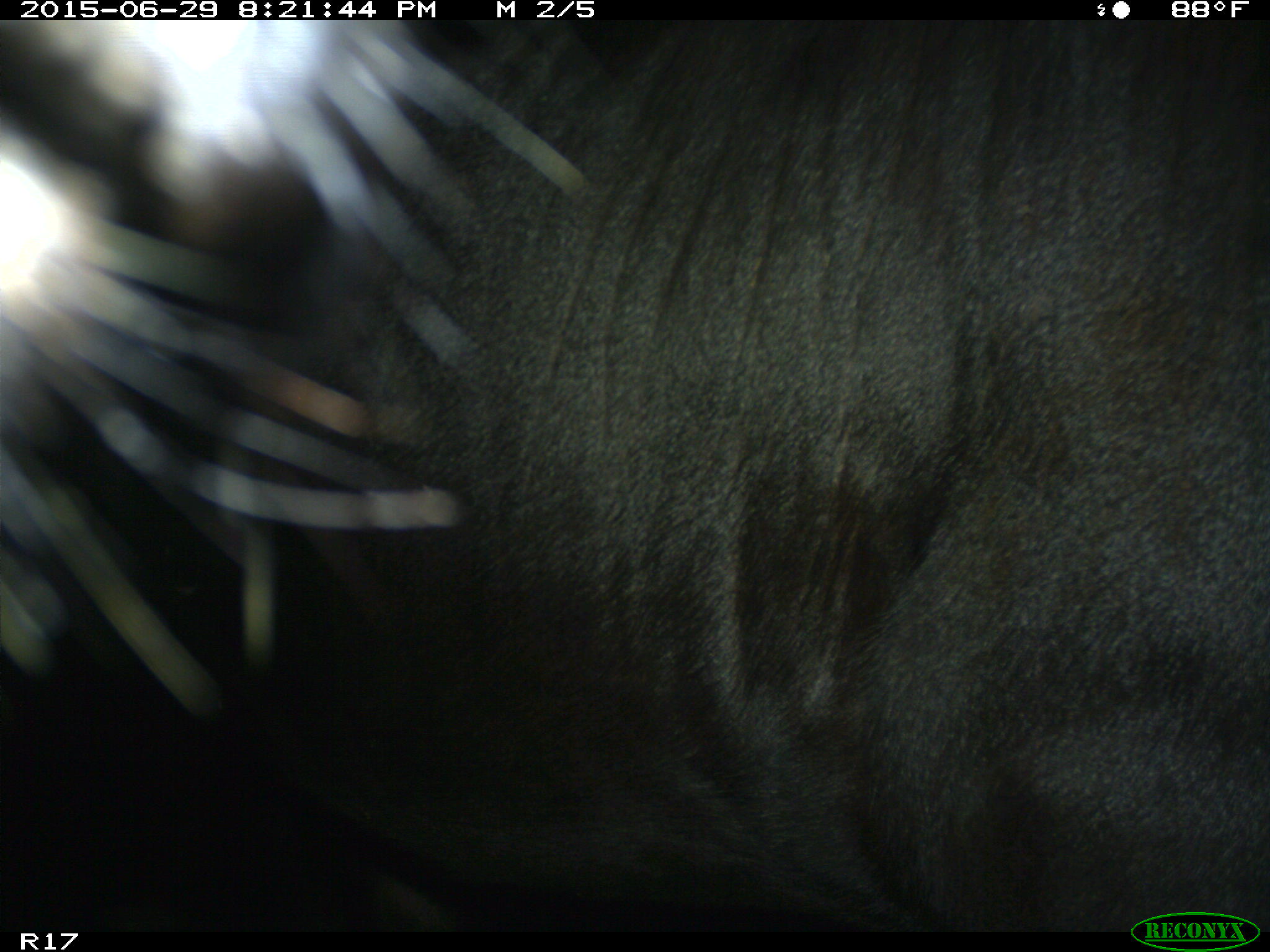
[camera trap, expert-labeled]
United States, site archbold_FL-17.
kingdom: Animalia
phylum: Chordata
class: Mammalia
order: Artiodactyla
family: Bovidae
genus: Bos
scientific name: Bos taurus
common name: domestic cow